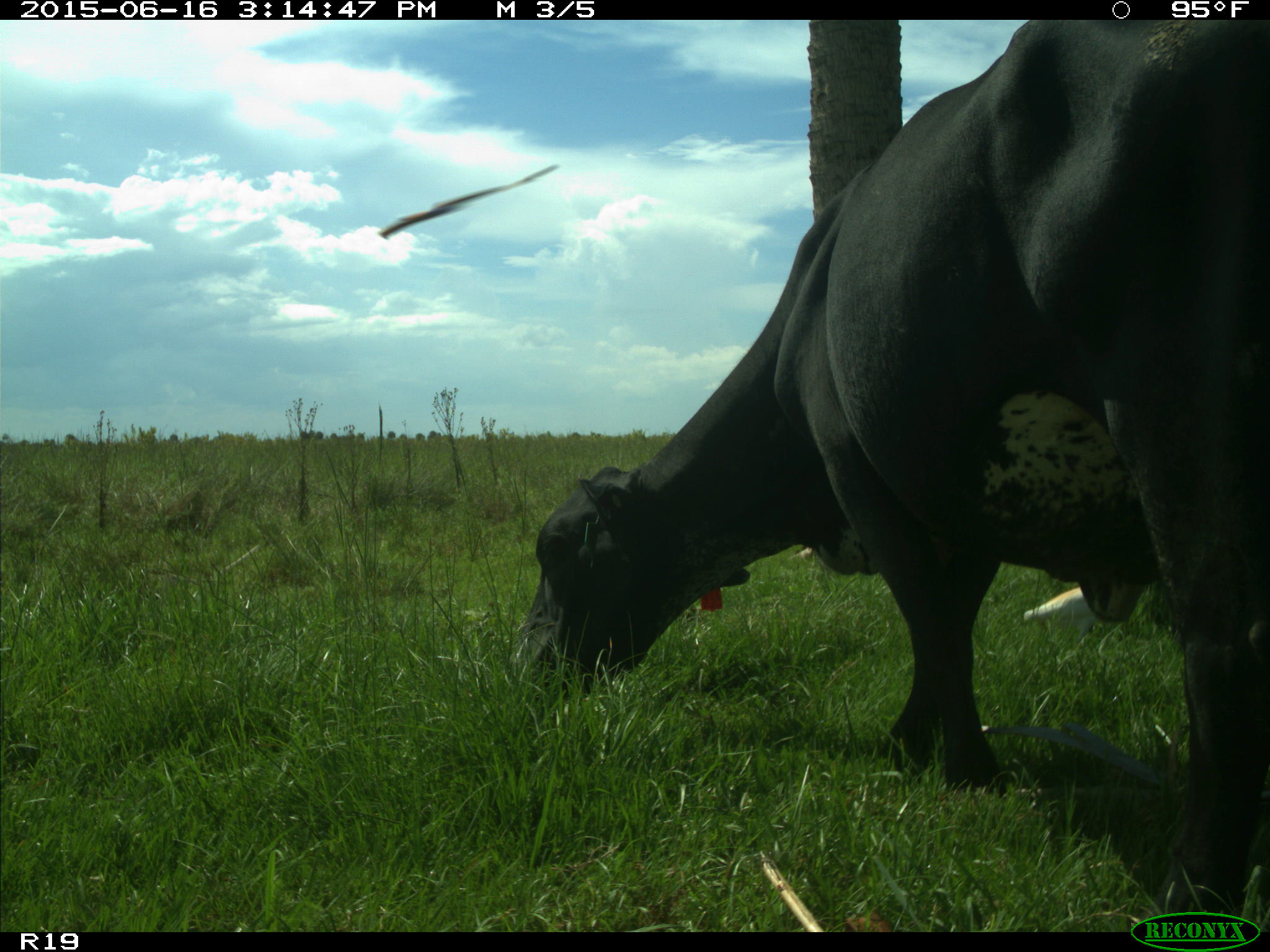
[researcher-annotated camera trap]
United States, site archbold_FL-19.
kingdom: Animalia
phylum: Chordata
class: Mammalia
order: Artiodactyla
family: Bovidae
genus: Bos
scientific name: Bos taurus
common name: domestic cow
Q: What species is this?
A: Bos taurus (domestic cow).